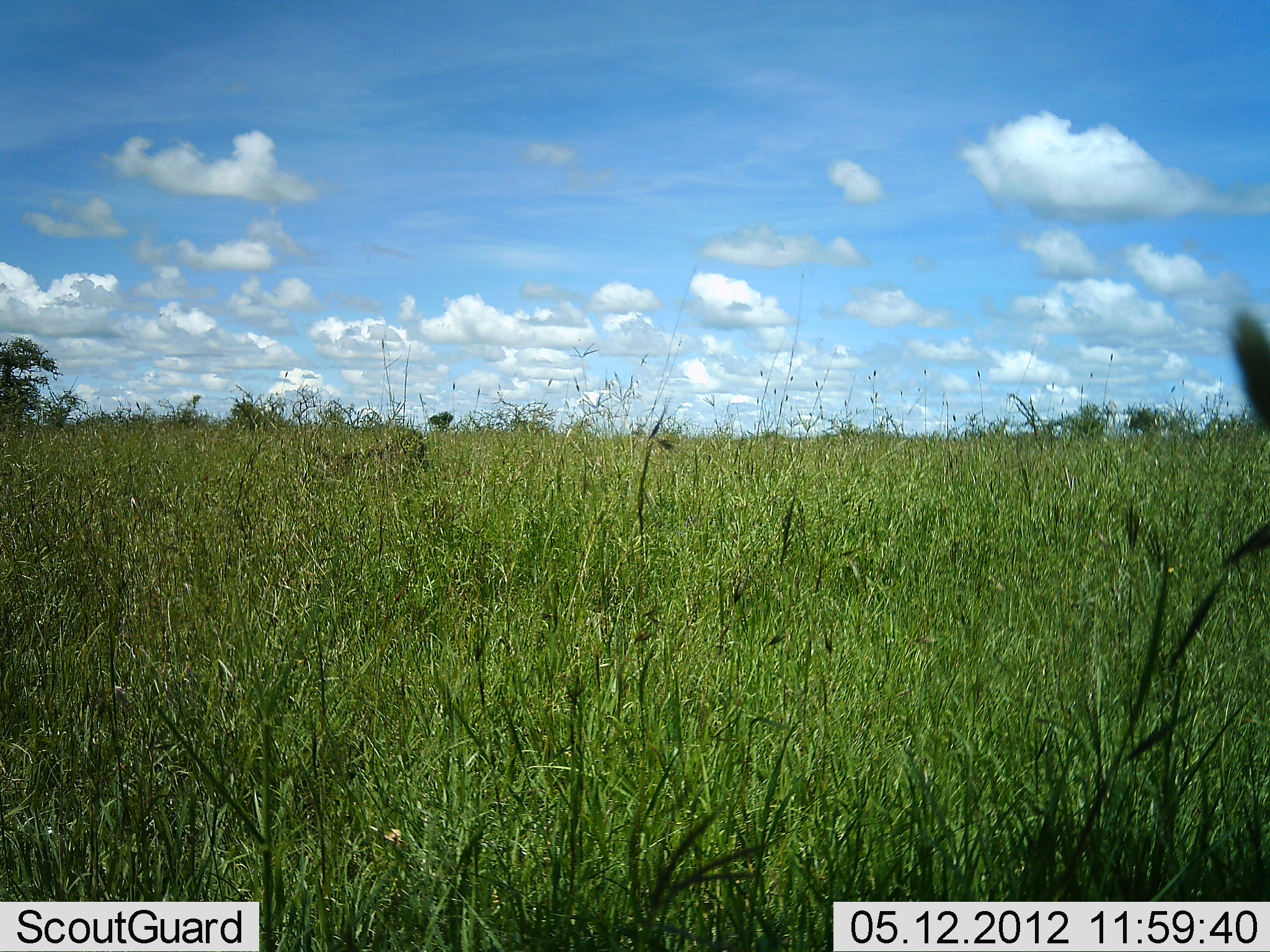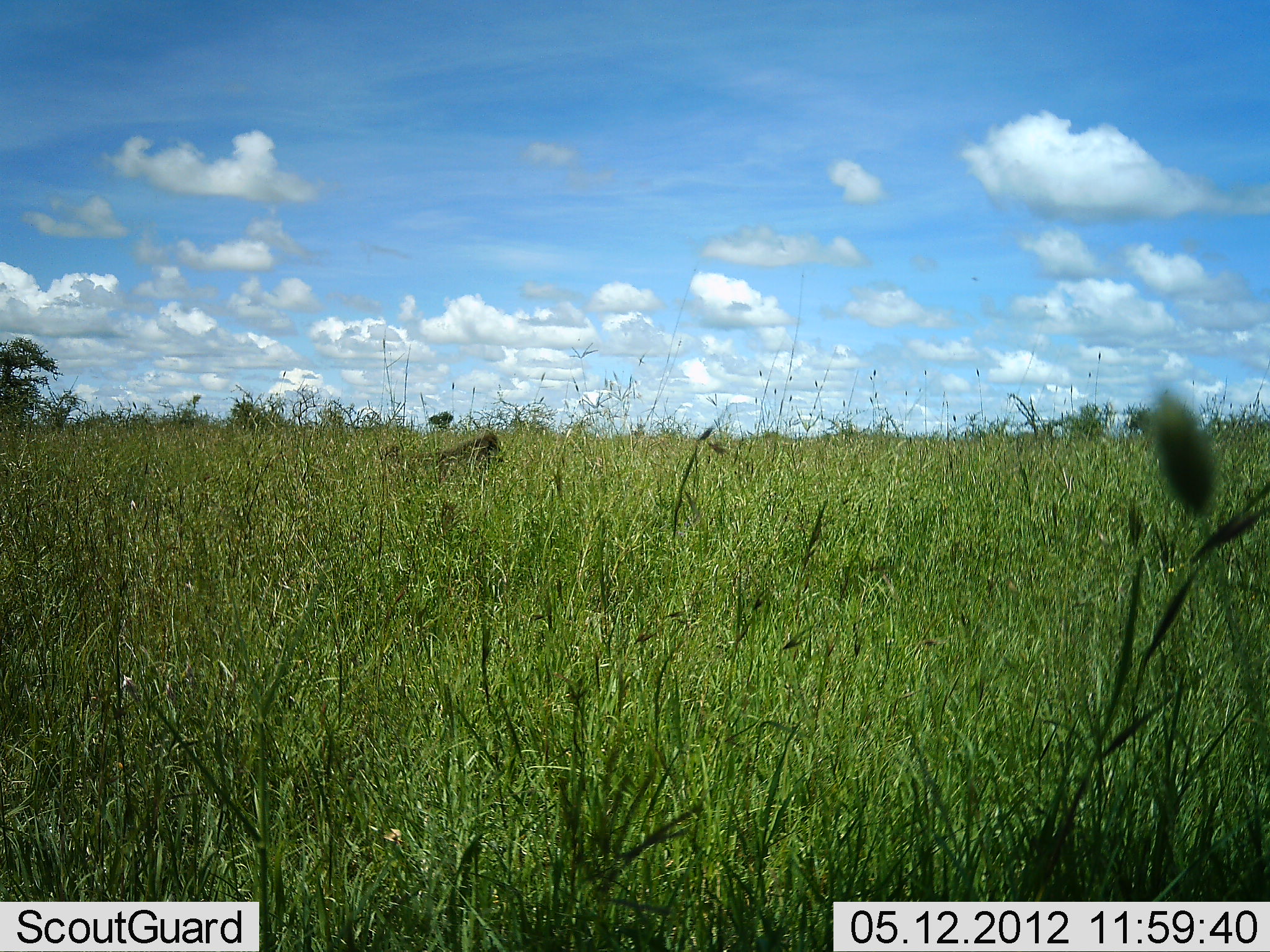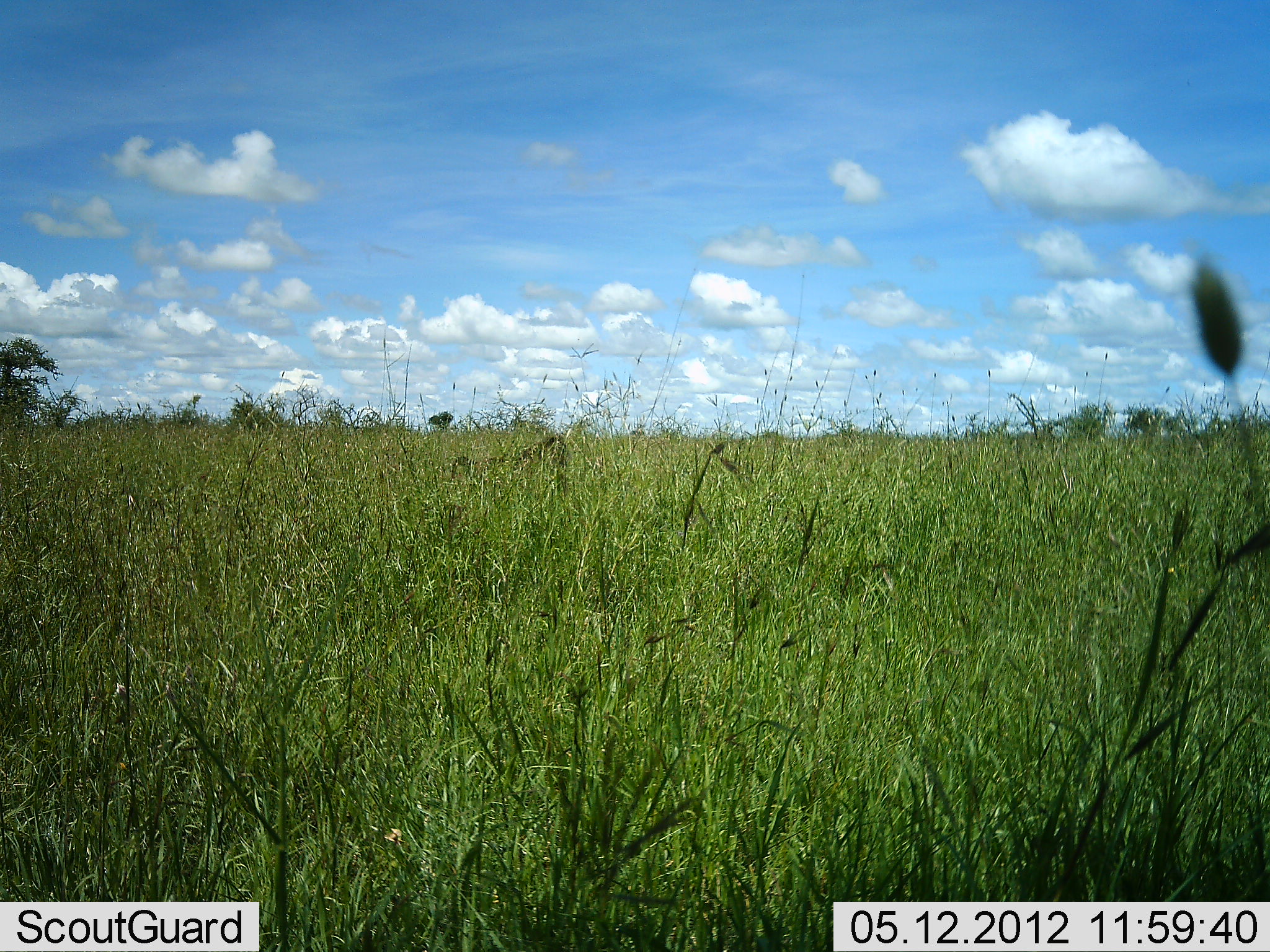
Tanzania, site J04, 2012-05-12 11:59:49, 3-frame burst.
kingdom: Animalia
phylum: Chordata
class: Mammalia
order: Primates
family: Cercopithecidae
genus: Papio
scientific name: Papio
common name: baboon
Baboon (Papio), count 1. Behavior (volunteer vote fractions): standing 0%, resting 0%, moving 100%, interacting 0%. Young present (vote fraction): 0%. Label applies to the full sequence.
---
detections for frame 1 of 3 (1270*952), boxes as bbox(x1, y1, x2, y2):
animal: bbox(314, 411, 452, 491)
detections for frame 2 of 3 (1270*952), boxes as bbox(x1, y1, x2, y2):
animal: bbox(375, 430, 505, 495)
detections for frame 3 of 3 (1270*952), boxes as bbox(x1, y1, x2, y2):
animal: bbox(449, 431, 570, 507)